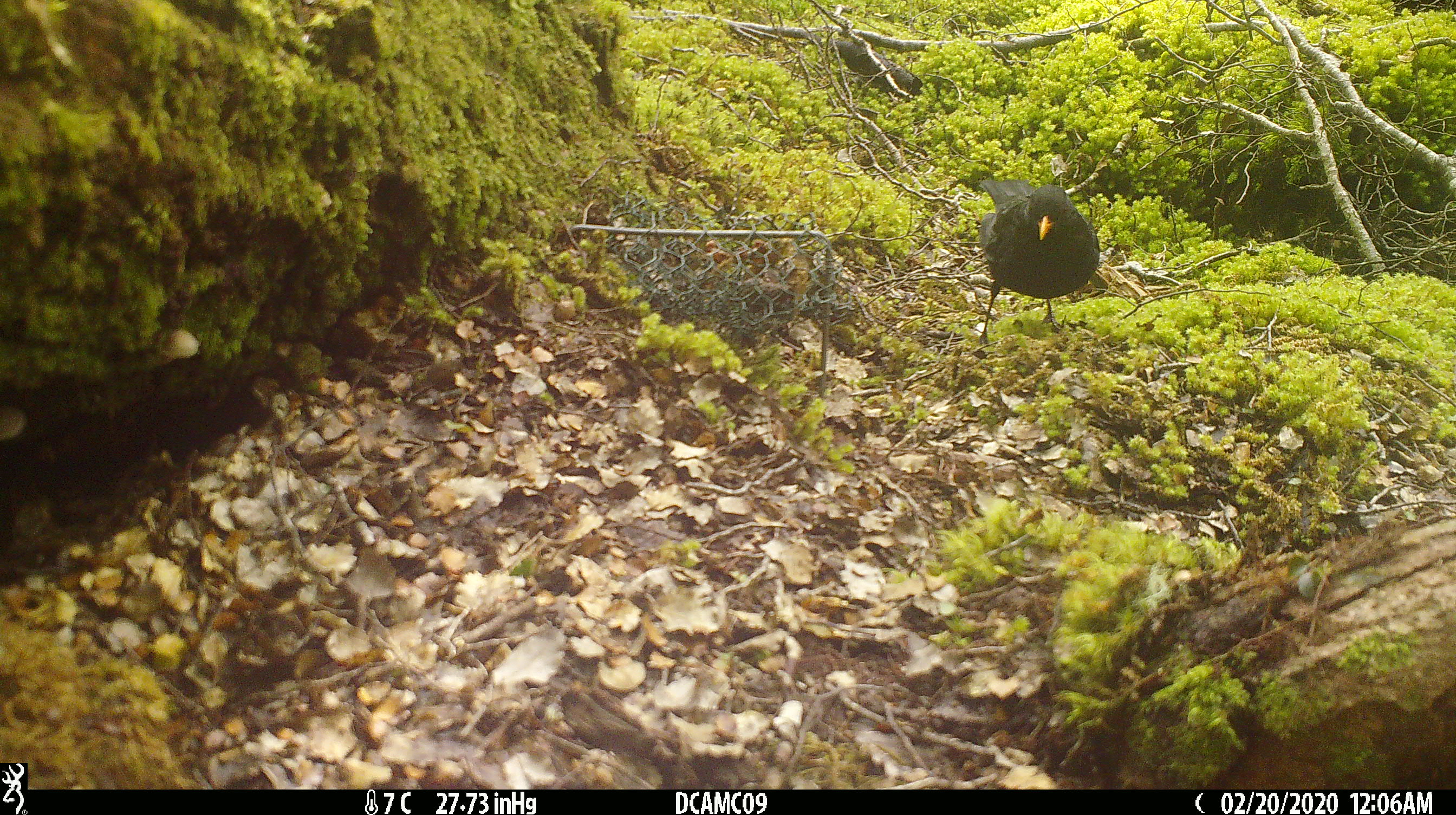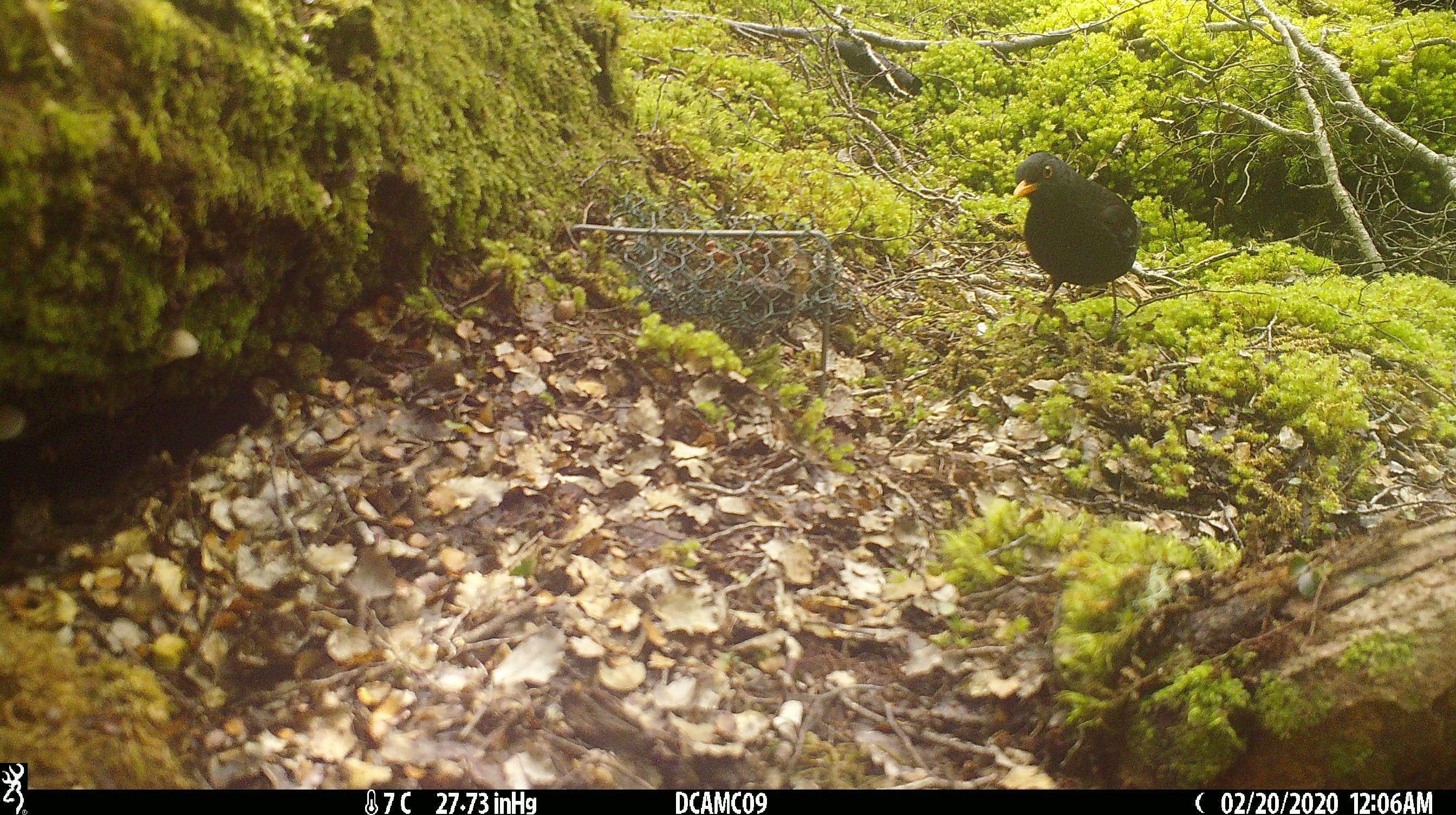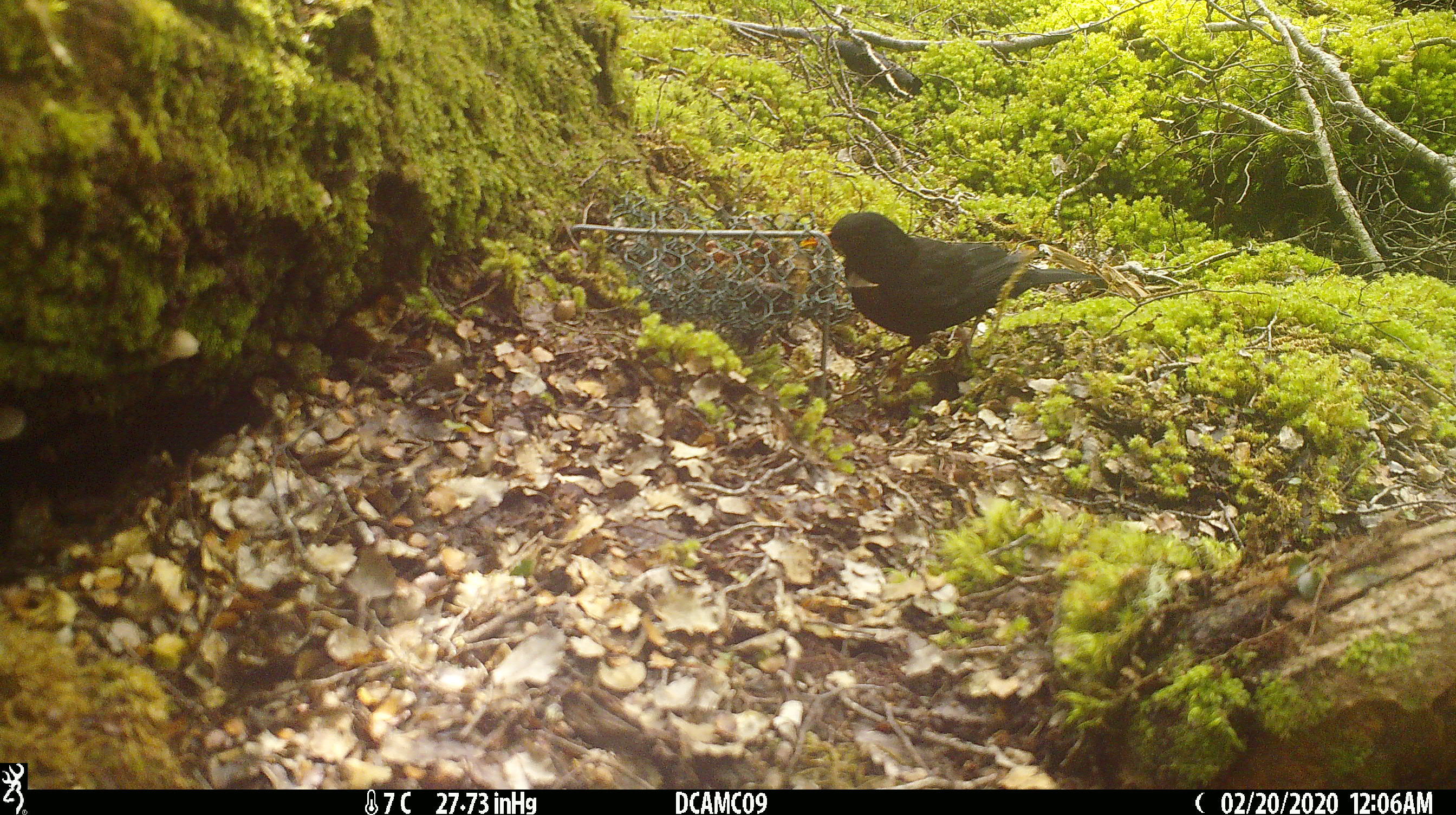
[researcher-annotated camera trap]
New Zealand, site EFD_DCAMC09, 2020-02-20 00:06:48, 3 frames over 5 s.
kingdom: Animalia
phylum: Chordata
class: Aves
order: Passeriformes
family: Turdidae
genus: Turdus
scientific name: Turdus merula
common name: eurasian blackbird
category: blackbird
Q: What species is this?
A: Blackbird (eurasian blackbird) (Turdus merula).